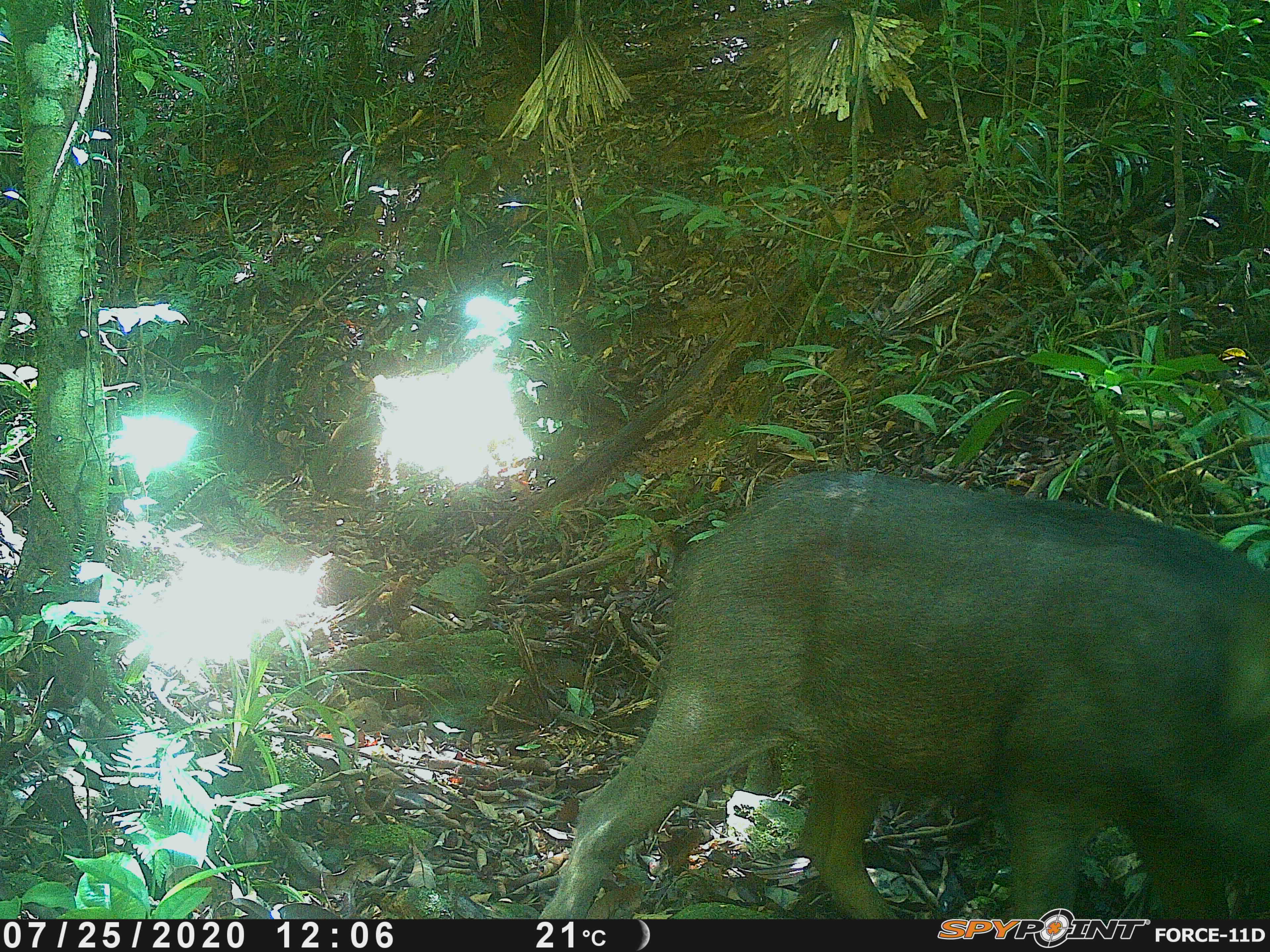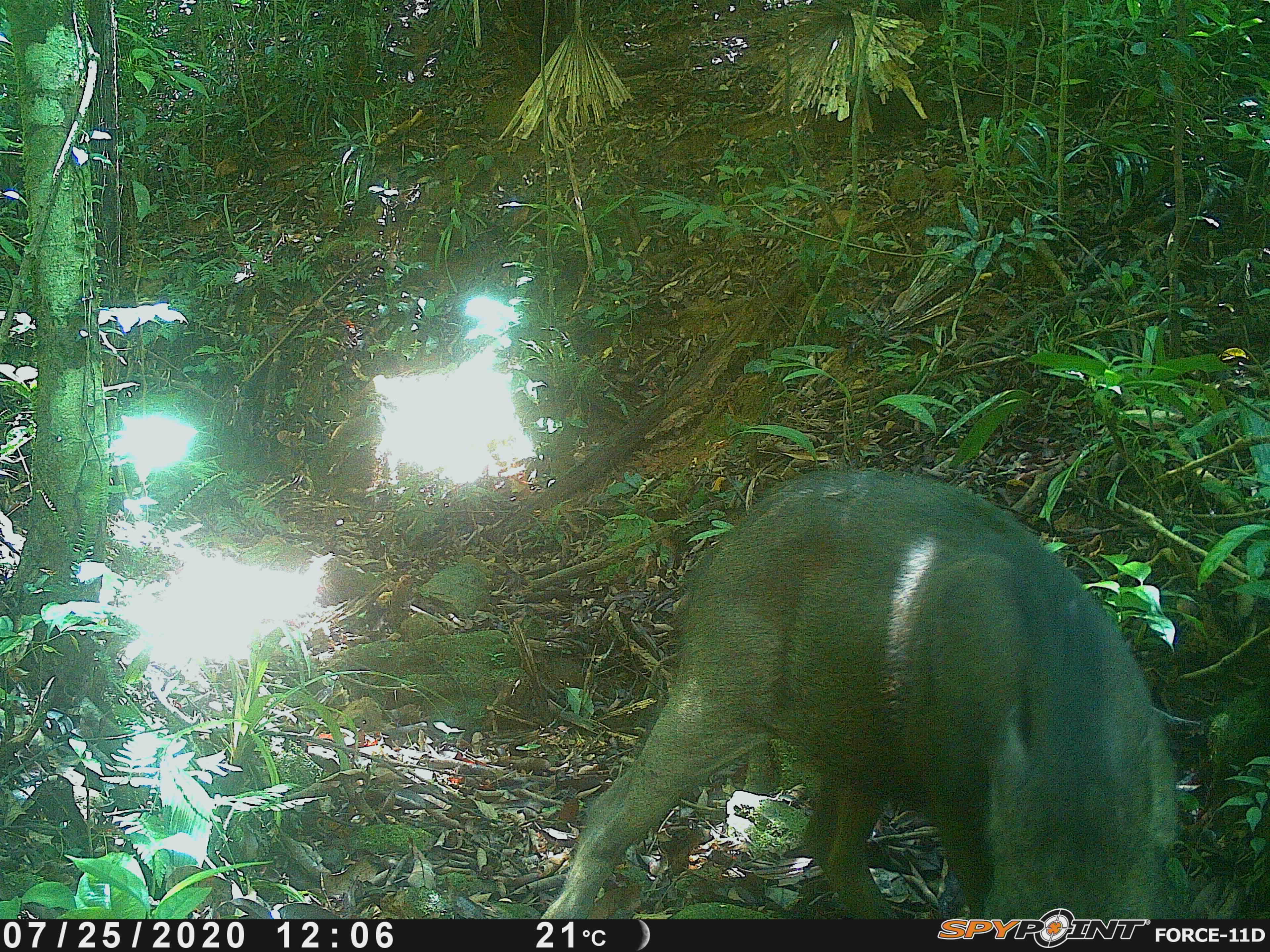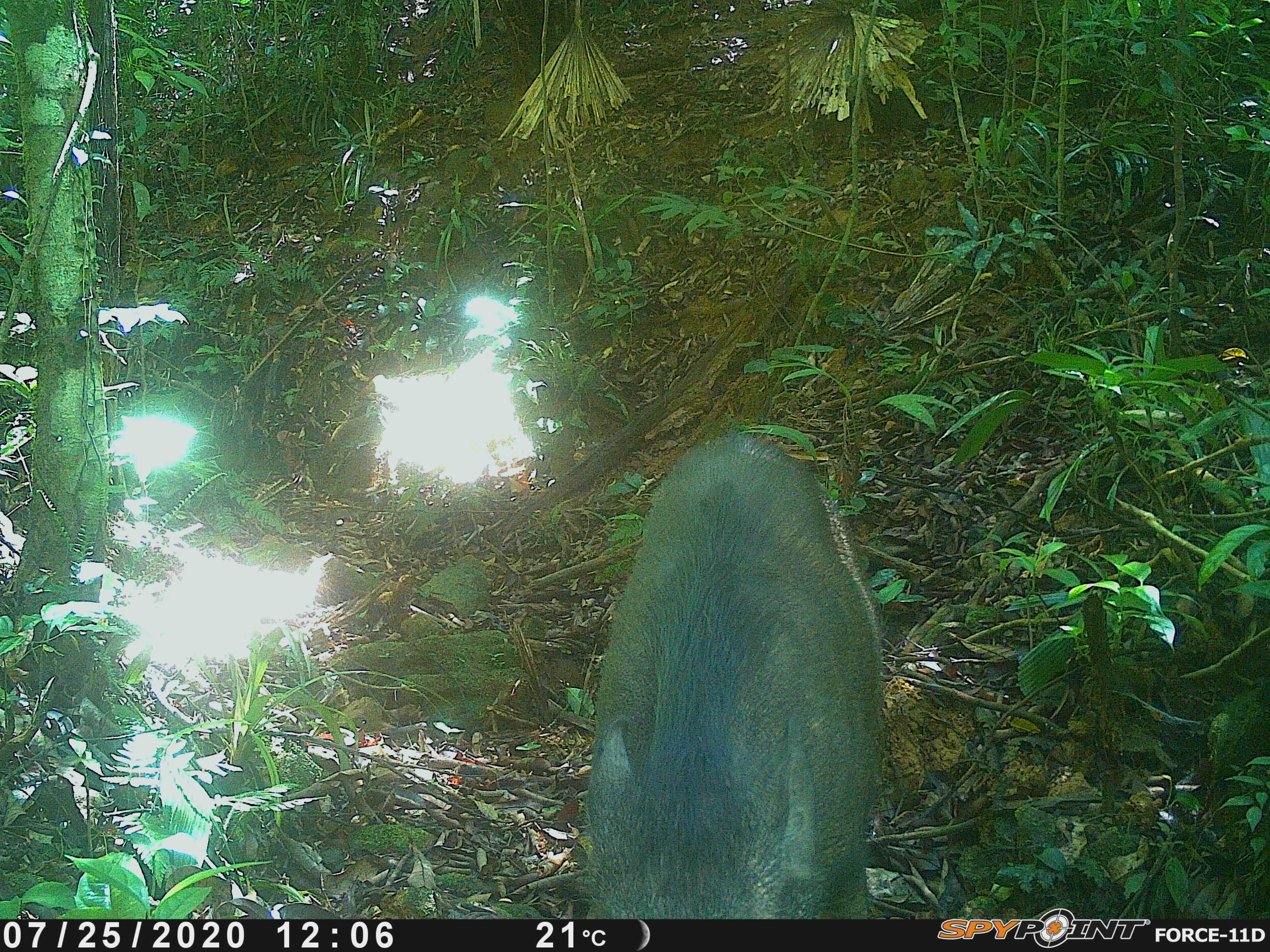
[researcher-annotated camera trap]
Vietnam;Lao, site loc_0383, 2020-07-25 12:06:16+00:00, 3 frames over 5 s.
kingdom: Animalia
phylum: Chordata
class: Mammalia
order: Artiodactyla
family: Suidae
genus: Sus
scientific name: Sus scrofa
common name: eurasian wild pig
Eurasian wild pig (Sus scrofa). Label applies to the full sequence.